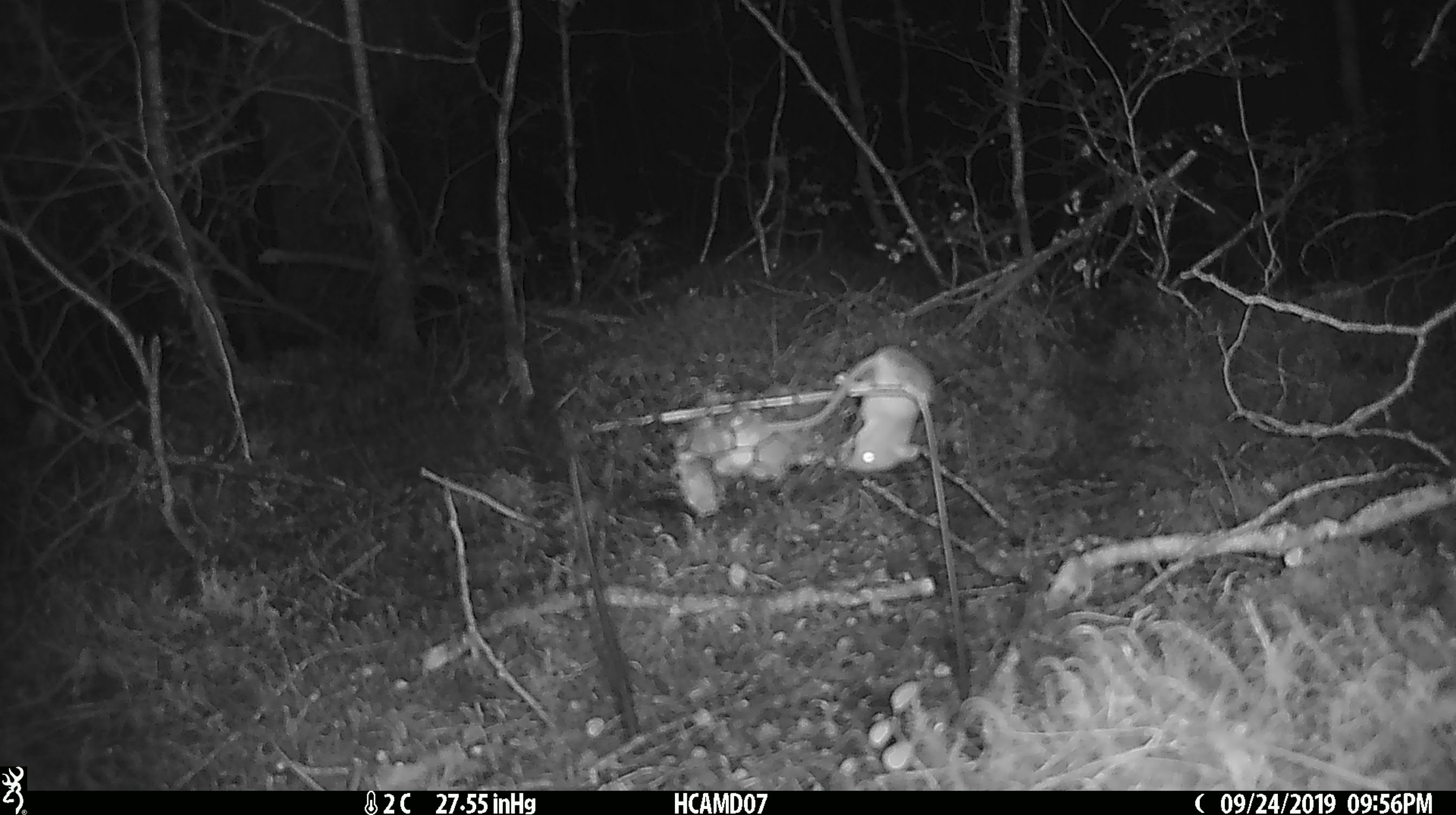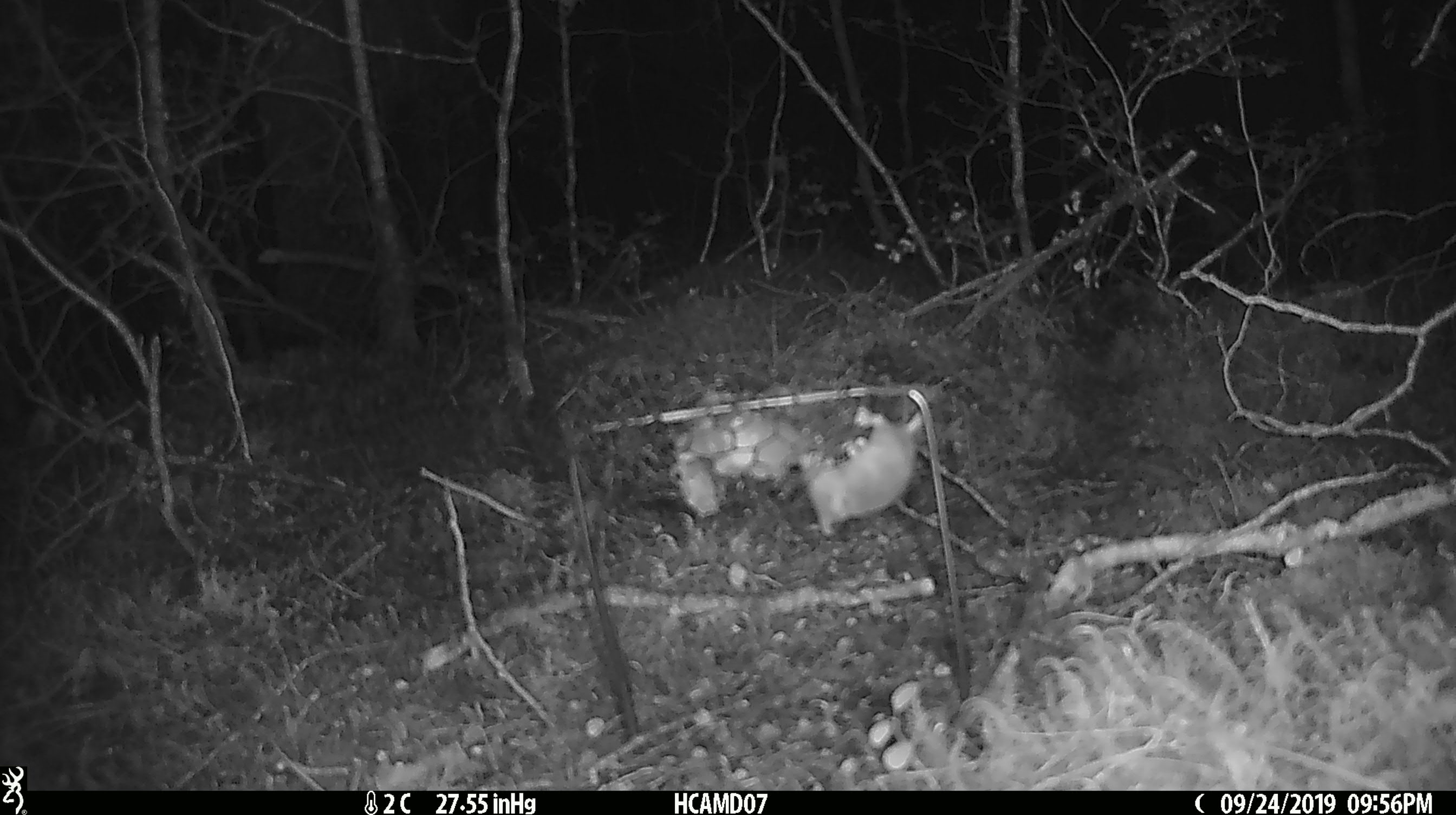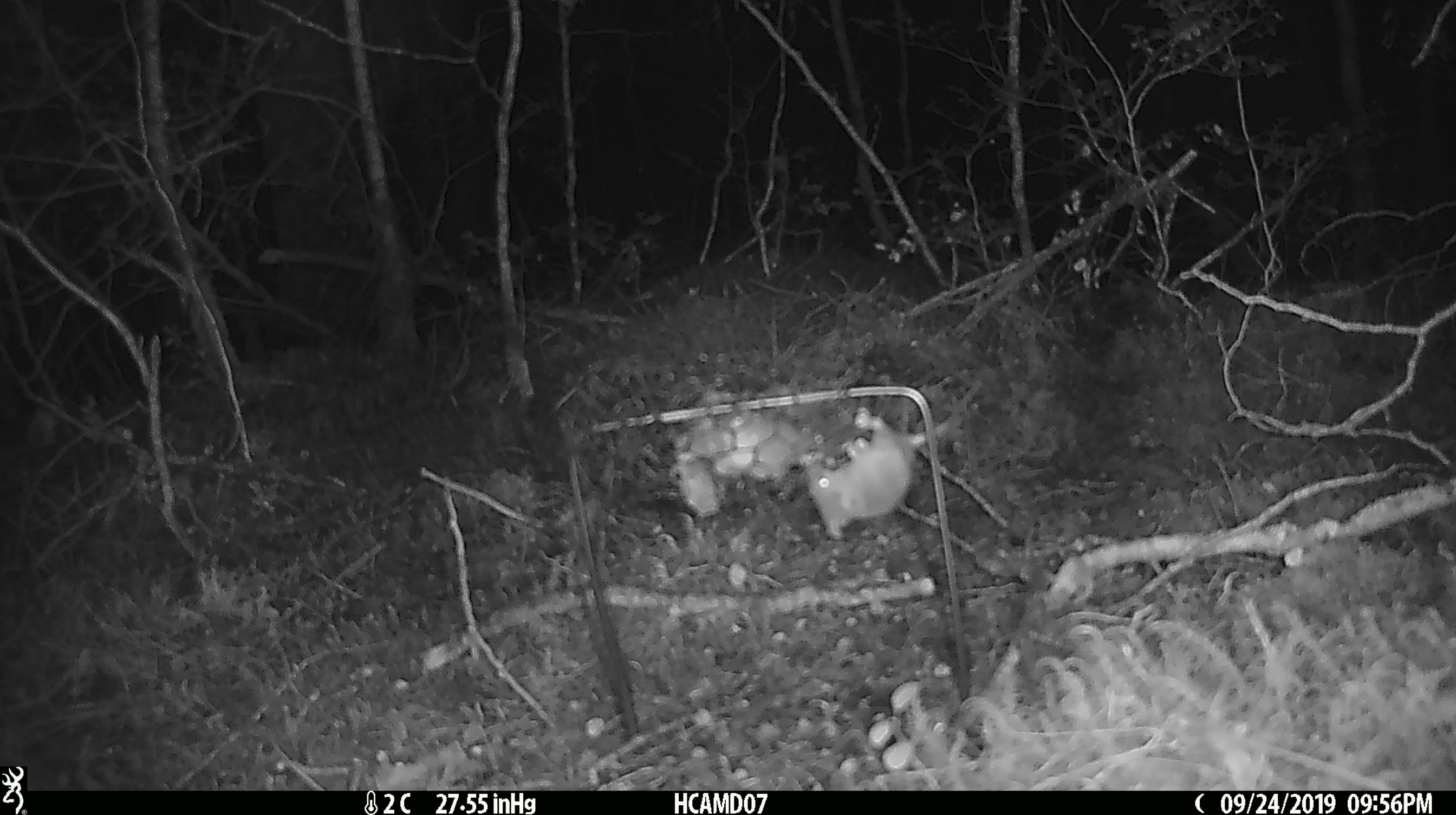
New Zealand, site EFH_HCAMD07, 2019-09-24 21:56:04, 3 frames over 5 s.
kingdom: Animalia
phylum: Chordata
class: Mammalia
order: Rodentia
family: Muridae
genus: Mus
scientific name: Mus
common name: mouse